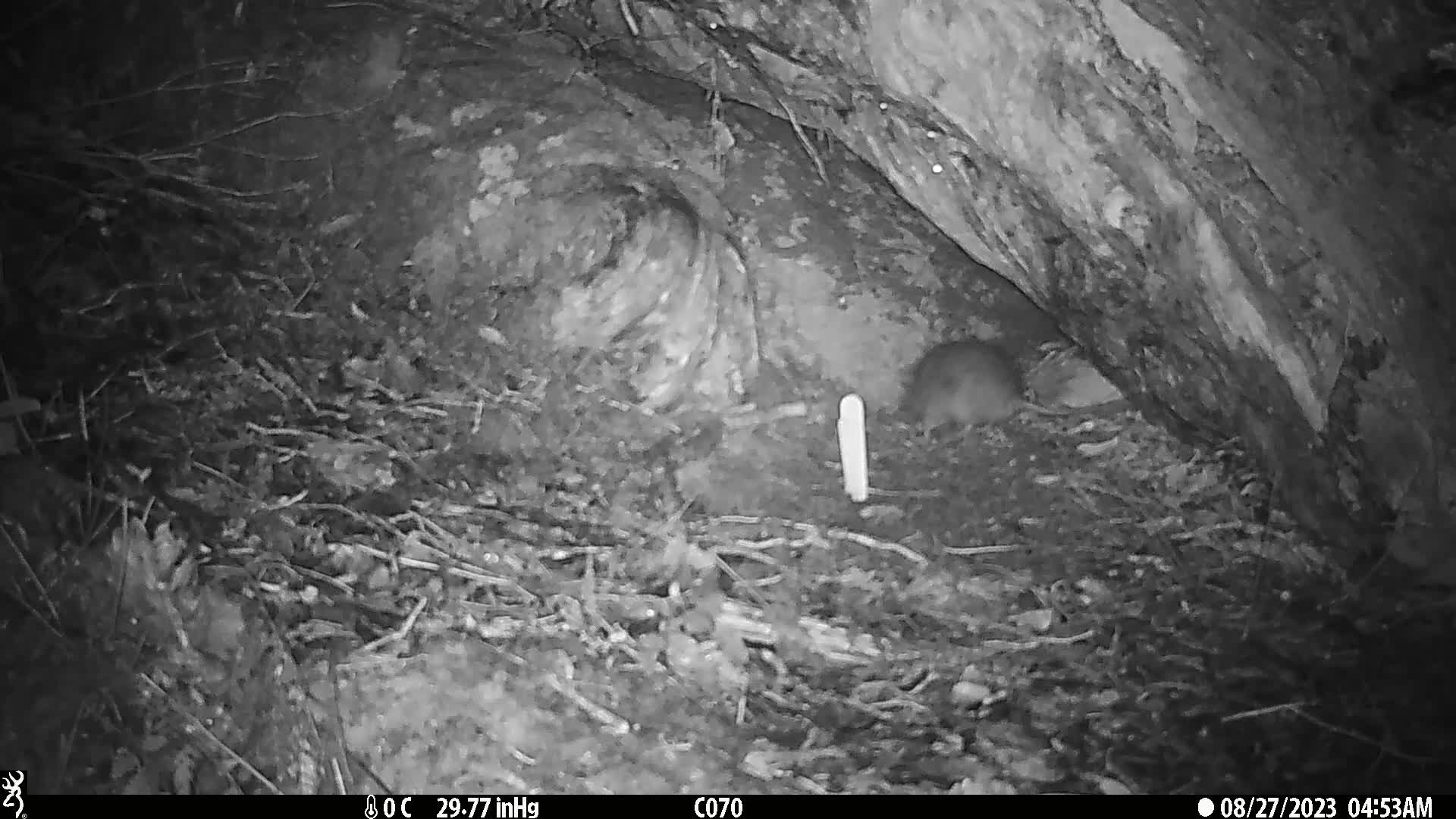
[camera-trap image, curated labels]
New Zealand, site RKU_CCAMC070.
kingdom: Animalia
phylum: Chordata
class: Mammalia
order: Rodentia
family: Muridae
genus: Rattus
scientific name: Rattus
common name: rat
Rat (Rattus).